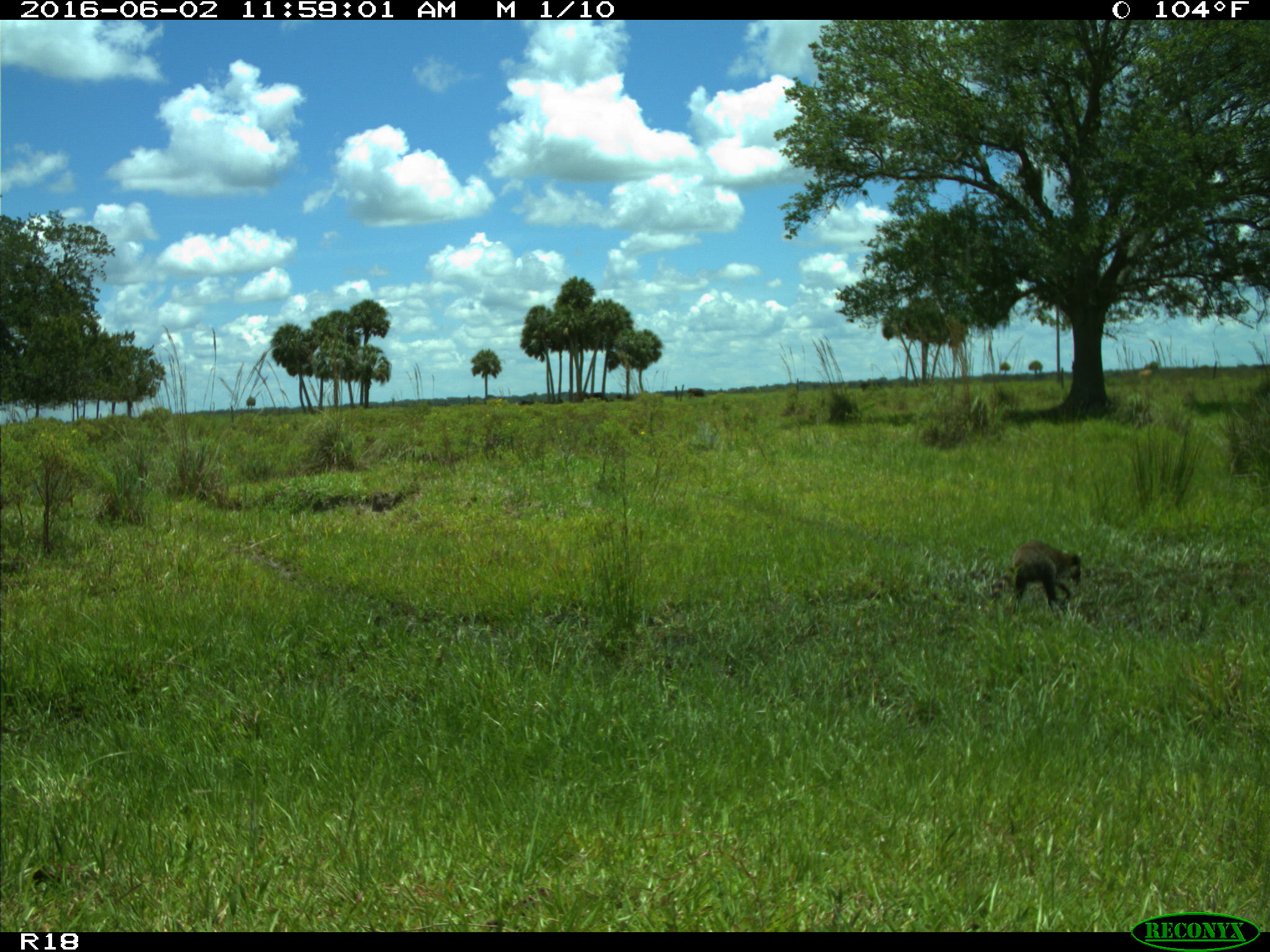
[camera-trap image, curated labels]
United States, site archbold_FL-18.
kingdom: Animalia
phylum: Chordata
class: Mammalia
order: Carnivora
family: Procyonidae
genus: Procyon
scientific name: Procyon lotor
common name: common raccoon